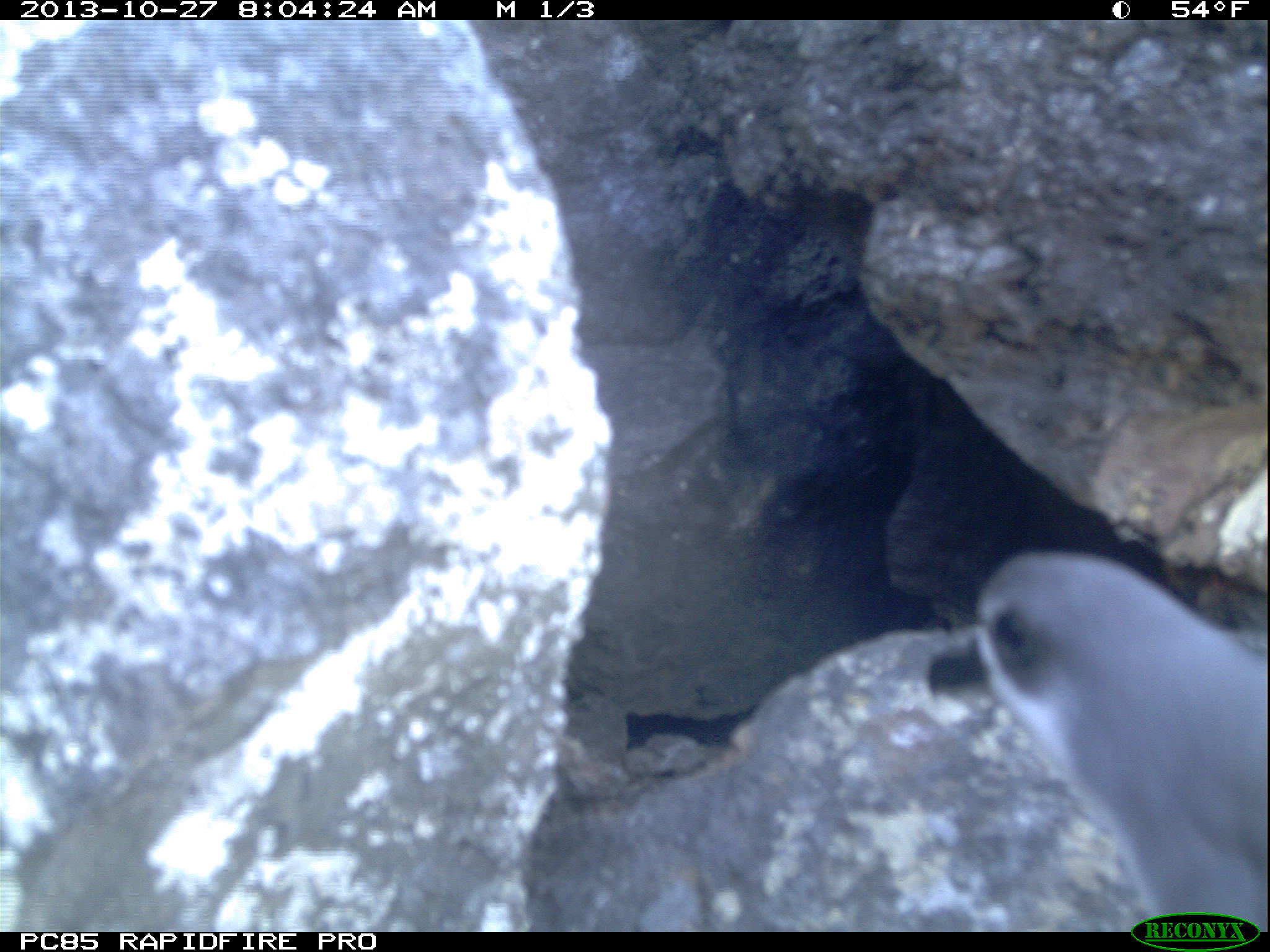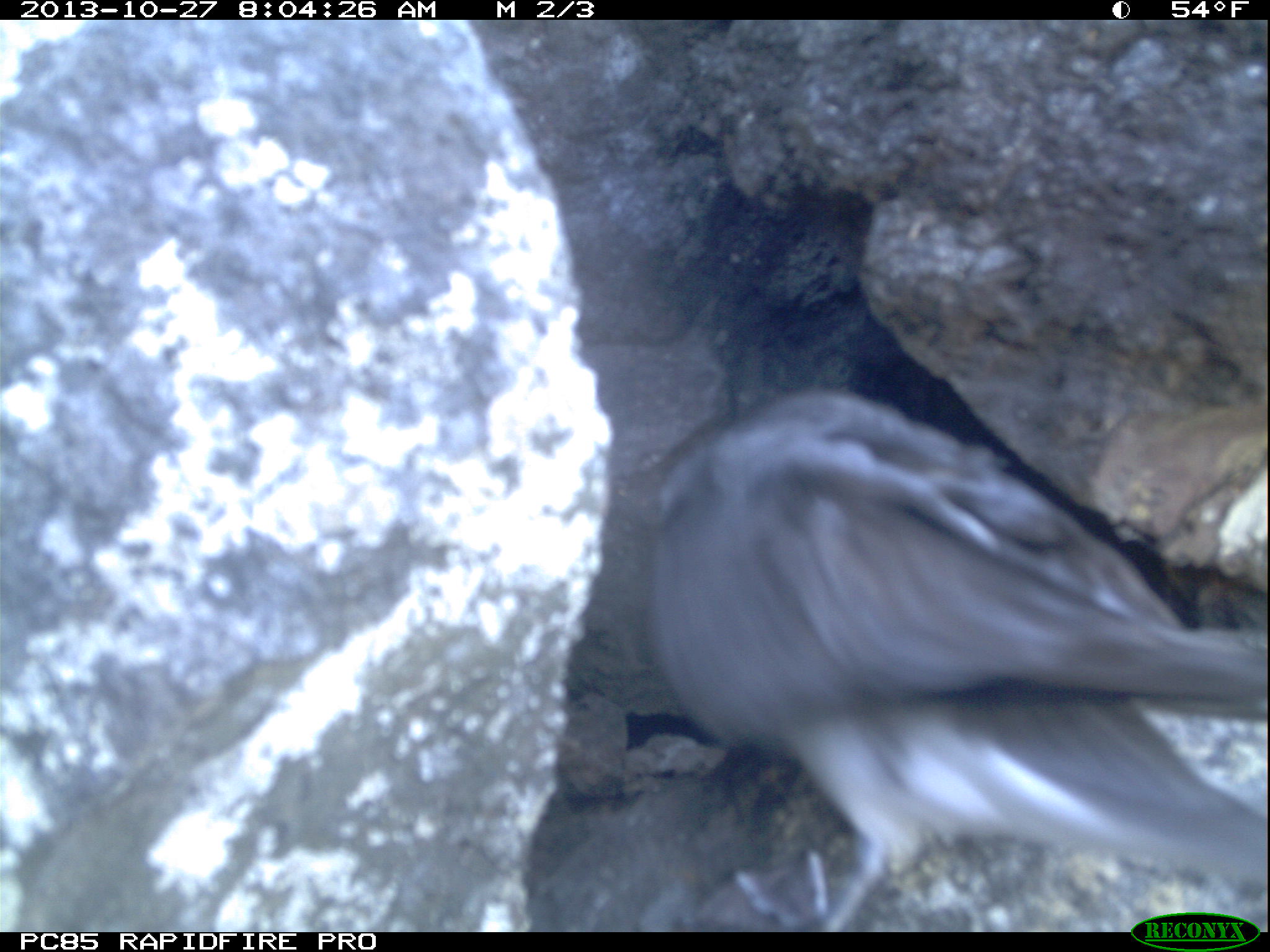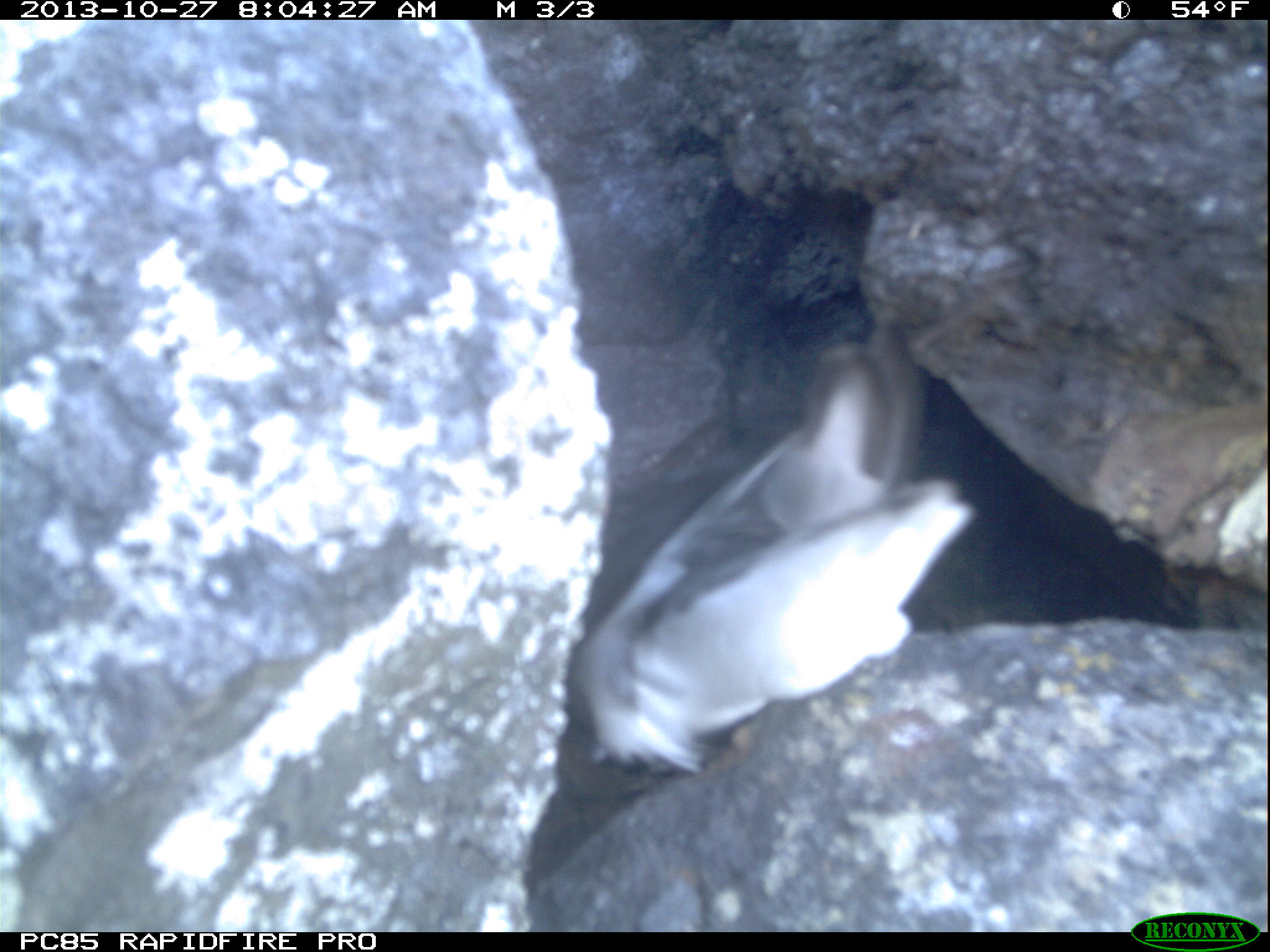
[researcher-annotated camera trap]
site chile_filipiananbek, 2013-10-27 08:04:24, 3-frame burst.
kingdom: Animalia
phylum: Chordata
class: Aves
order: Procellariiformes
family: Procellariidae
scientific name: Procellariidae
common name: petrel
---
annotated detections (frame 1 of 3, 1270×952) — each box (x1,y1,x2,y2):
petrel: (904,545,1270,906)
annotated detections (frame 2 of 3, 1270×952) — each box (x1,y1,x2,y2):
petrel: (632,389,1270,922)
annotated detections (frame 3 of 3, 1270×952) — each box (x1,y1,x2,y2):
petrel: (561,309,1002,769)